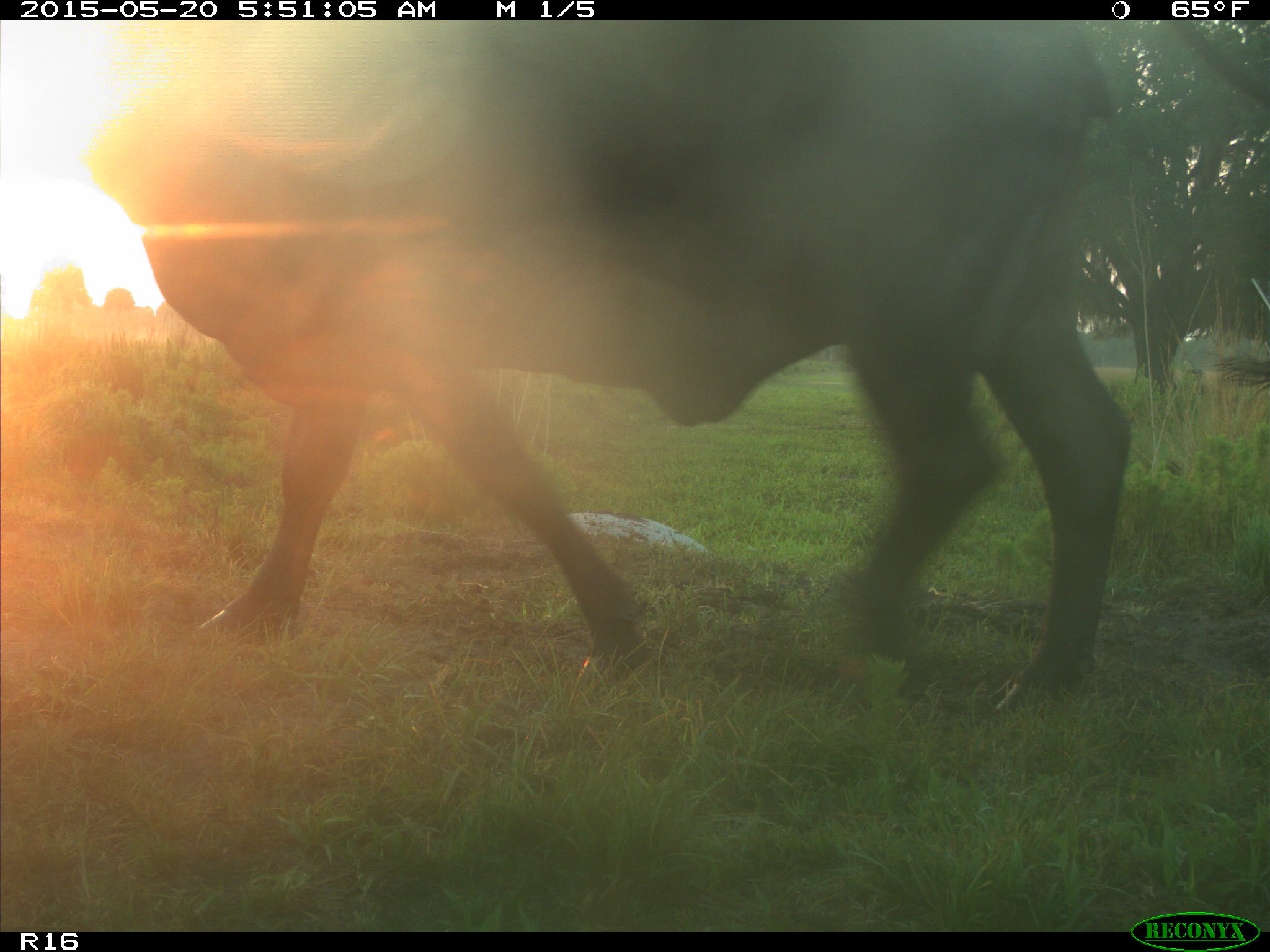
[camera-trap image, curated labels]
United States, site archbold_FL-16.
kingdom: Animalia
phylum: Chordata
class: Mammalia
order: Artiodactyla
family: Bovidae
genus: Bos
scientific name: Bos taurus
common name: domestic cow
Bos taurus (domestic cow).